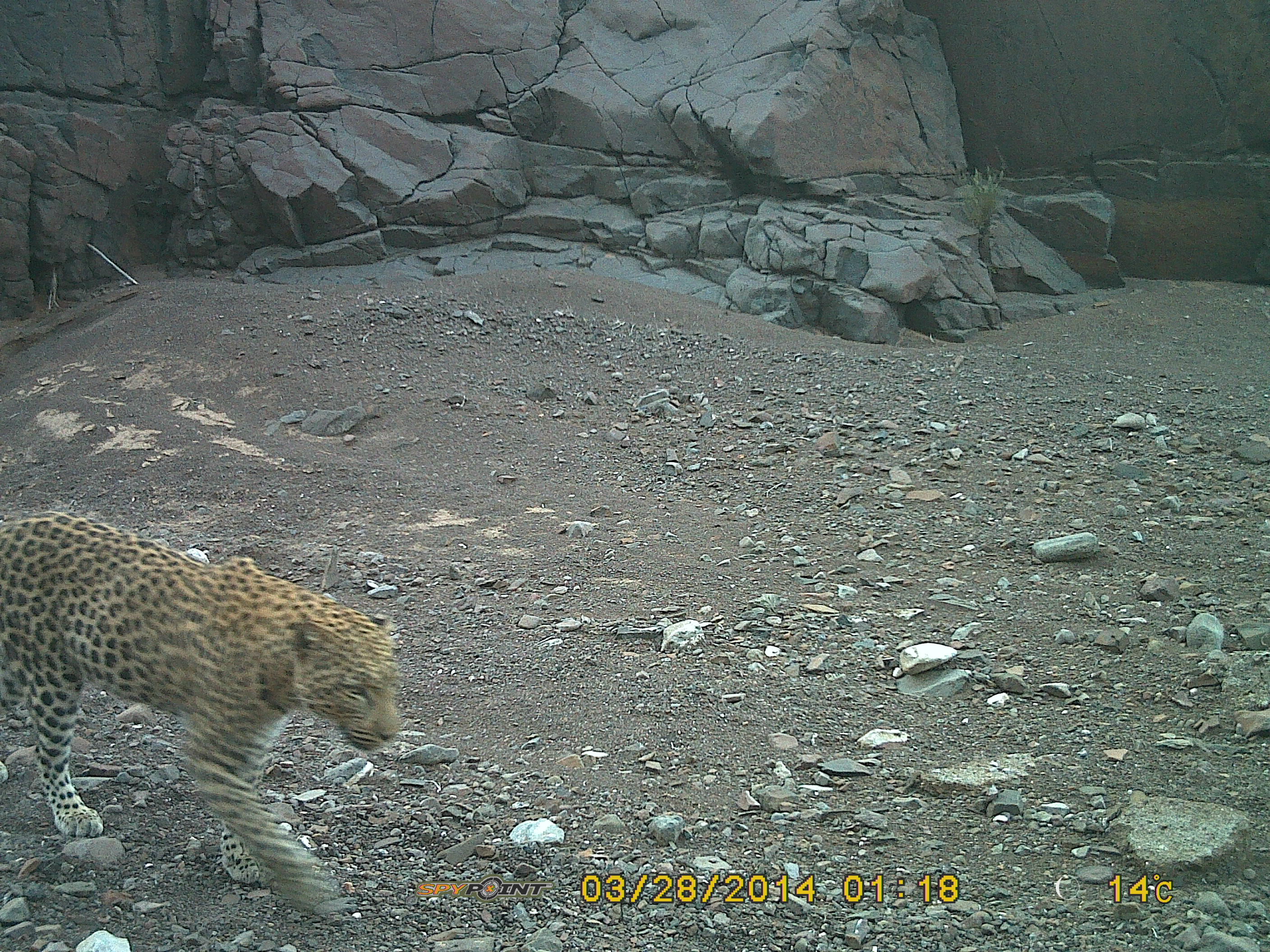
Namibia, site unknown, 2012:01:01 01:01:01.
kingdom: Animalia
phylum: Chordata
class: Mammalia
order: Carnivora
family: Felidae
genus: Panthera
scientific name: Panthera pardus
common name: leopard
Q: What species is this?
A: Panthera pardus (leopard).